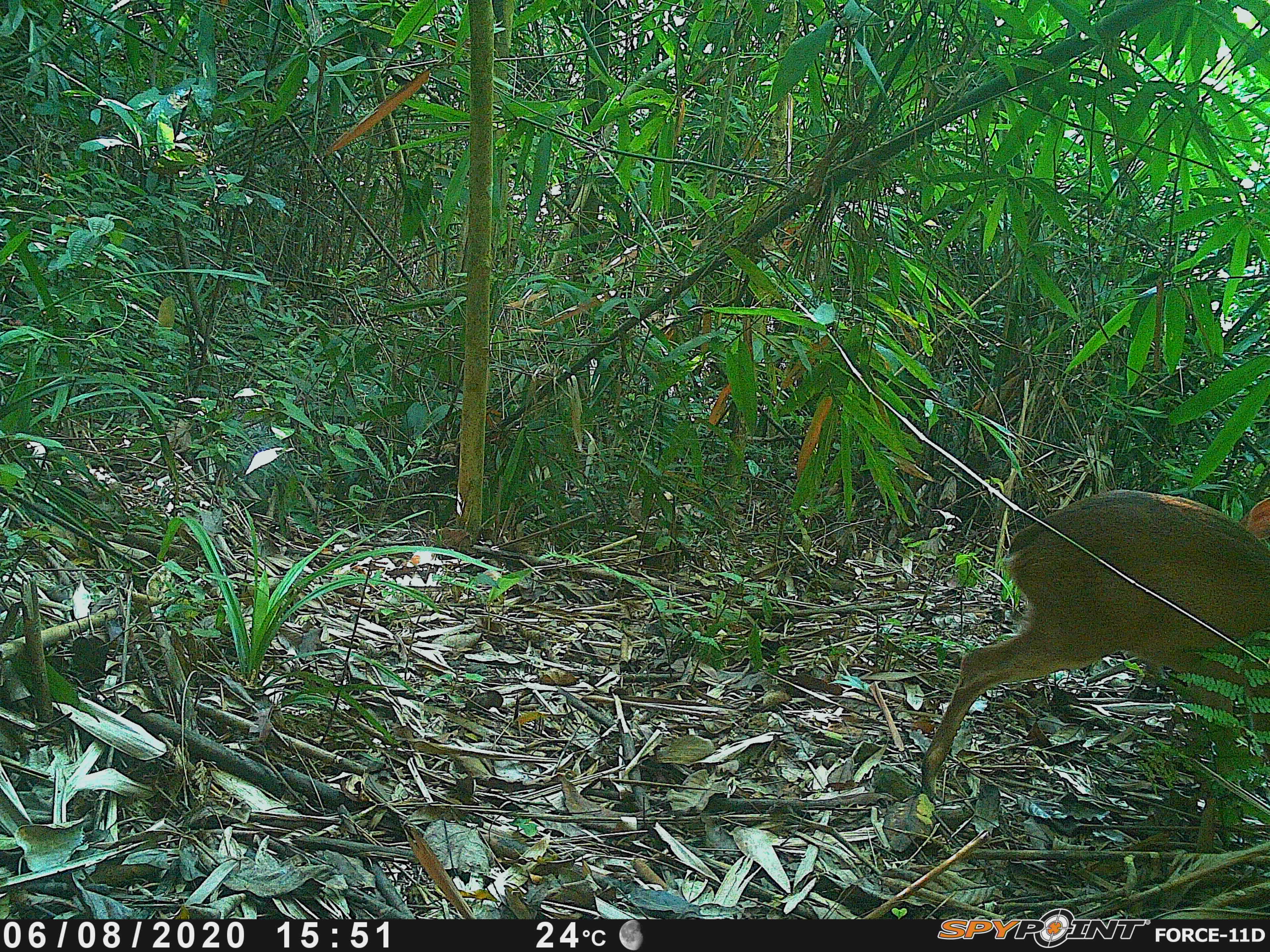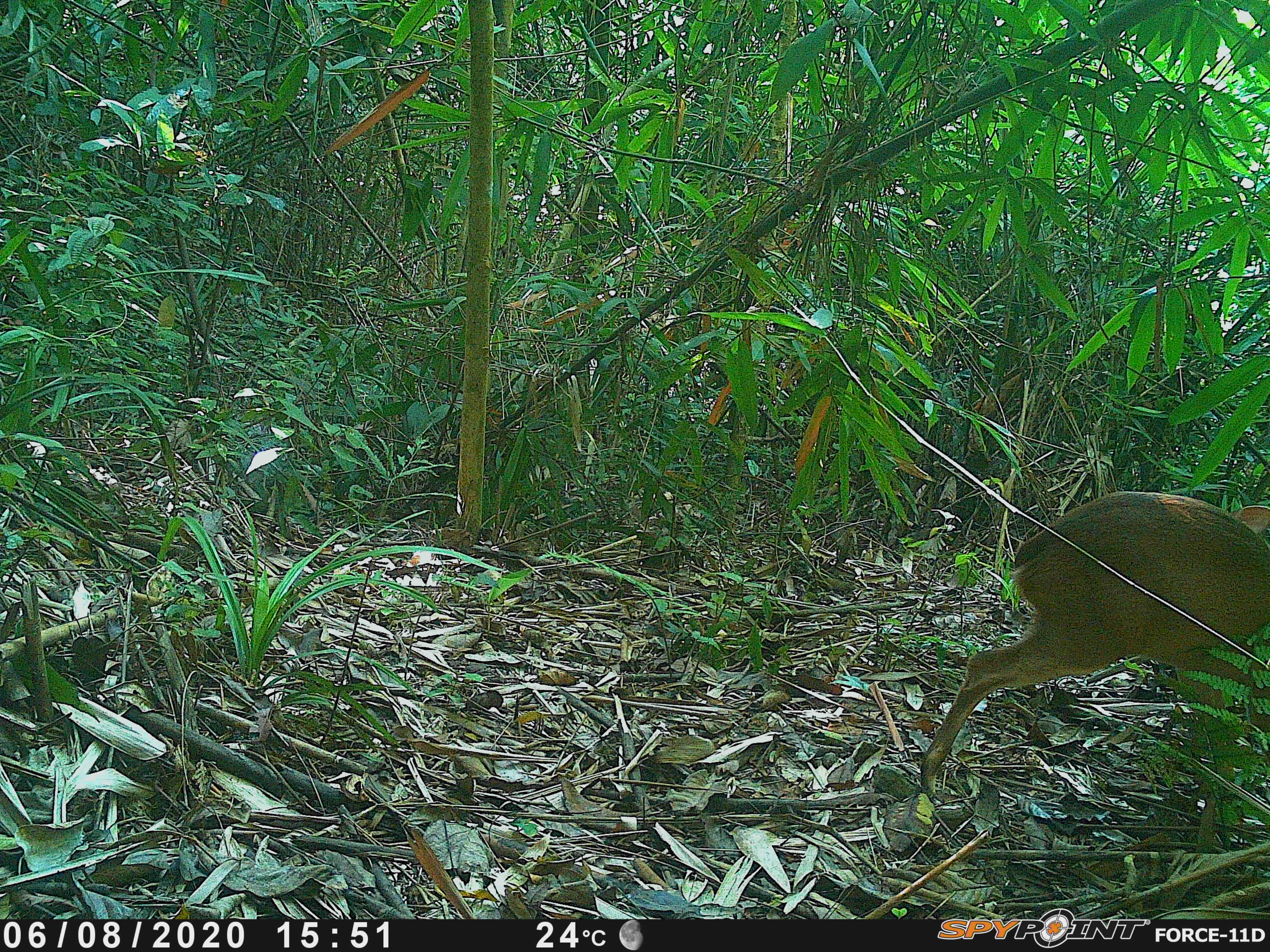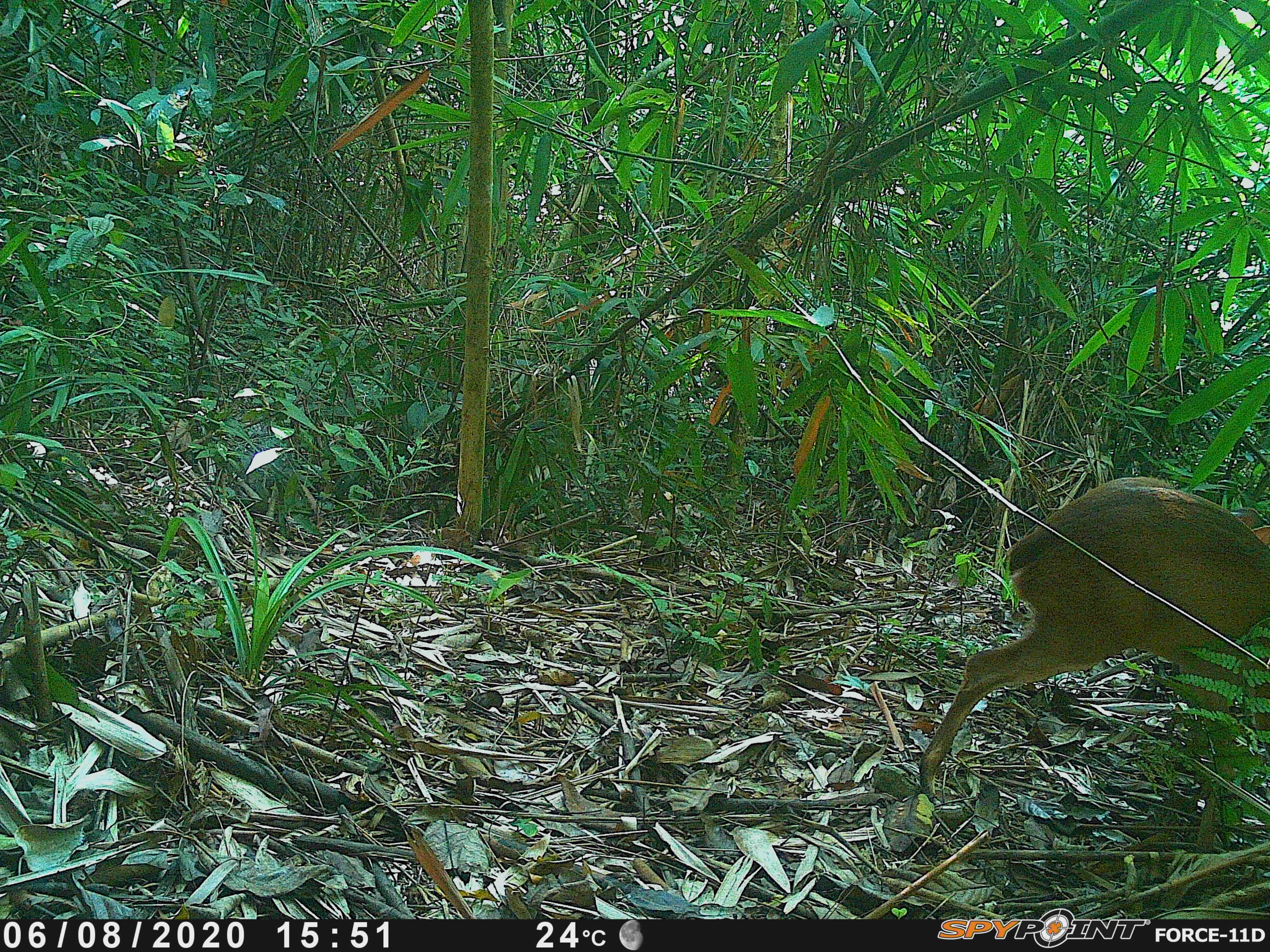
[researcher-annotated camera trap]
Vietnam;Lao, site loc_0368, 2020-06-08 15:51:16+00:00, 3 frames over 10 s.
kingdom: Animalia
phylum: Chordata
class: Mammalia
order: Artiodactyla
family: Cervidae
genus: Muntiacus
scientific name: Muntiacus vuquangensis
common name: large-antlered muntjac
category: large antlered muntjac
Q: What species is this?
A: Large antlered muntjac (large-antlered muntjac) (Muntiacus vuquangensis).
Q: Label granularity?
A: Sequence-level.